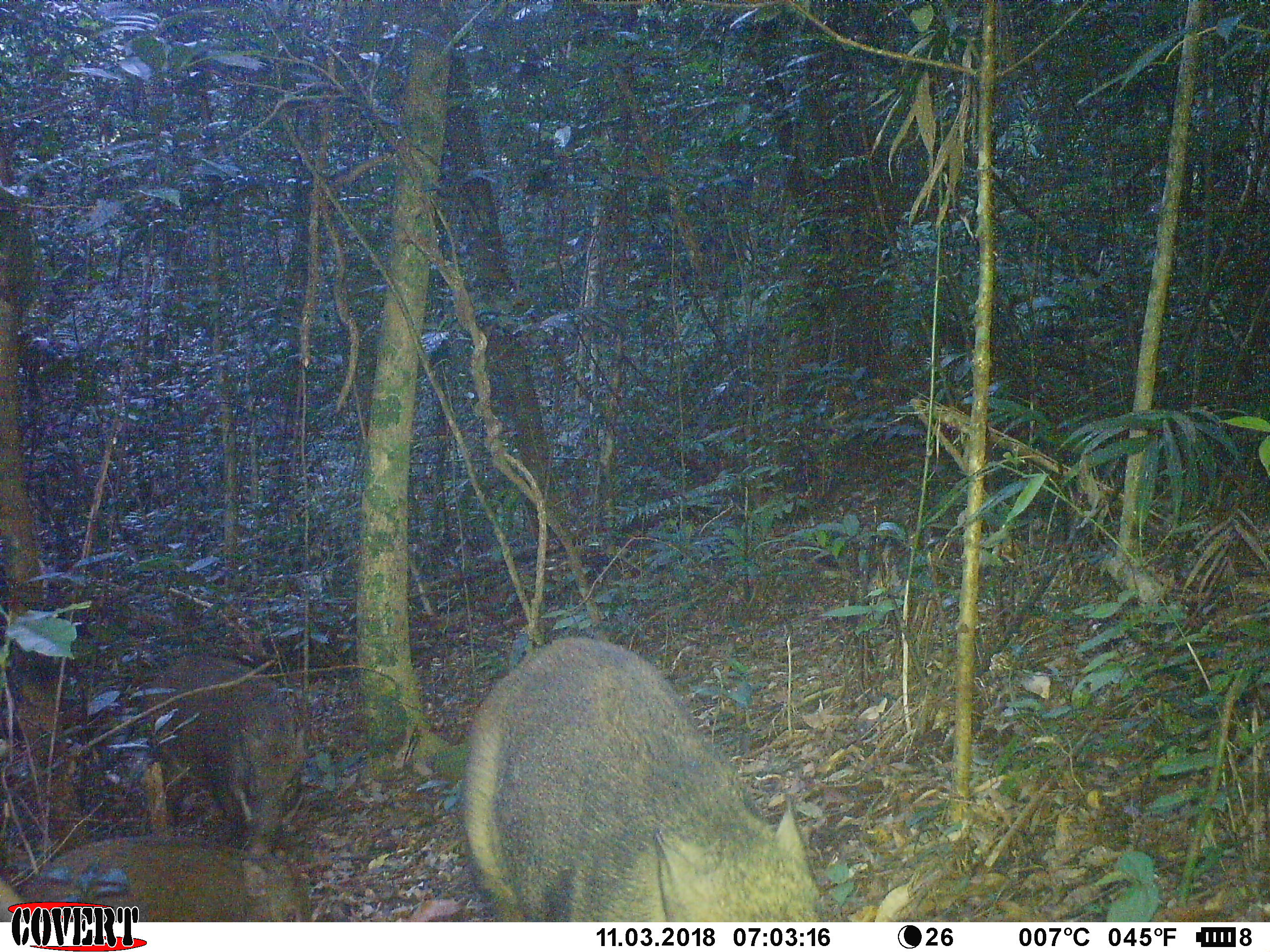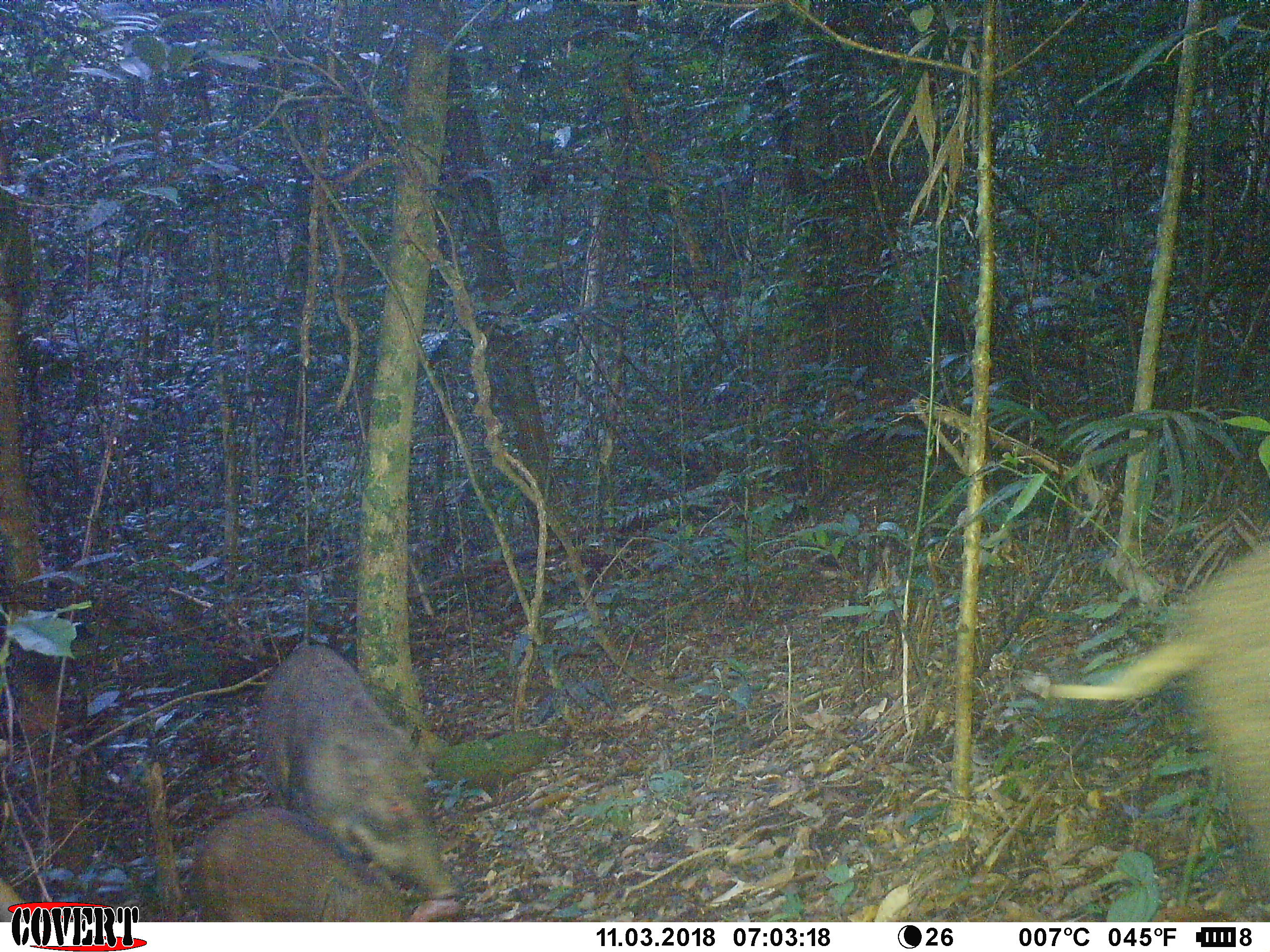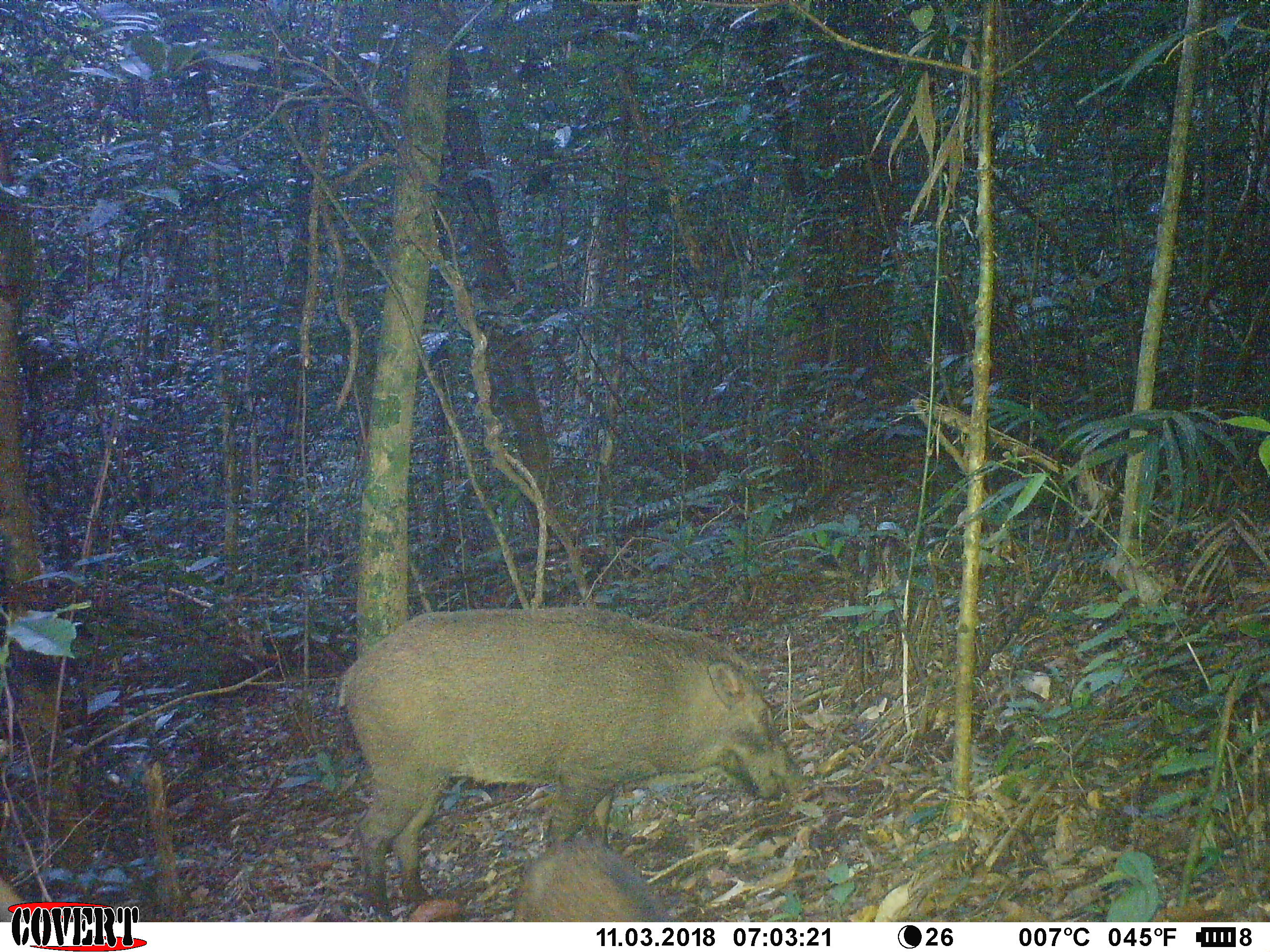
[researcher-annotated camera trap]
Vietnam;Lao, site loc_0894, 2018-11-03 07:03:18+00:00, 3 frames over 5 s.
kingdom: Animalia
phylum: Chordata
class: Mammalia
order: Artiodactyla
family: Suidae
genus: Sus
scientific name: Sus scrofa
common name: eurasian wild pig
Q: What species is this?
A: Eurasian wild pig (Sus scrofa).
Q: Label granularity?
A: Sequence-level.